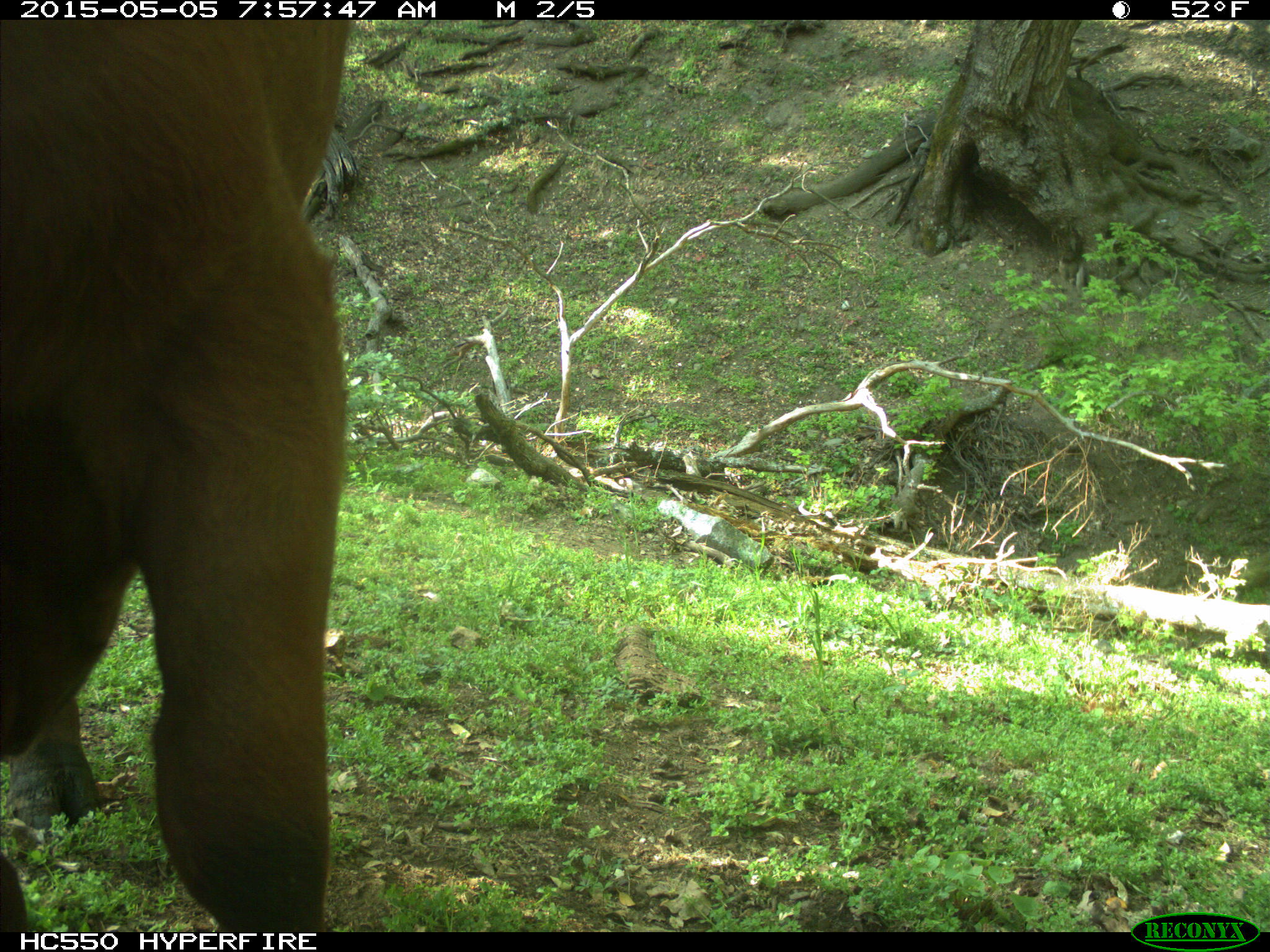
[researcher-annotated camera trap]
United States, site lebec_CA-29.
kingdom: Animalia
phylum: Chordata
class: Mammalia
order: Artiodactyla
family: Bovidae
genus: Bos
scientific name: Bos taurus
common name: domestic cow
Bos taurus (domestic cow).